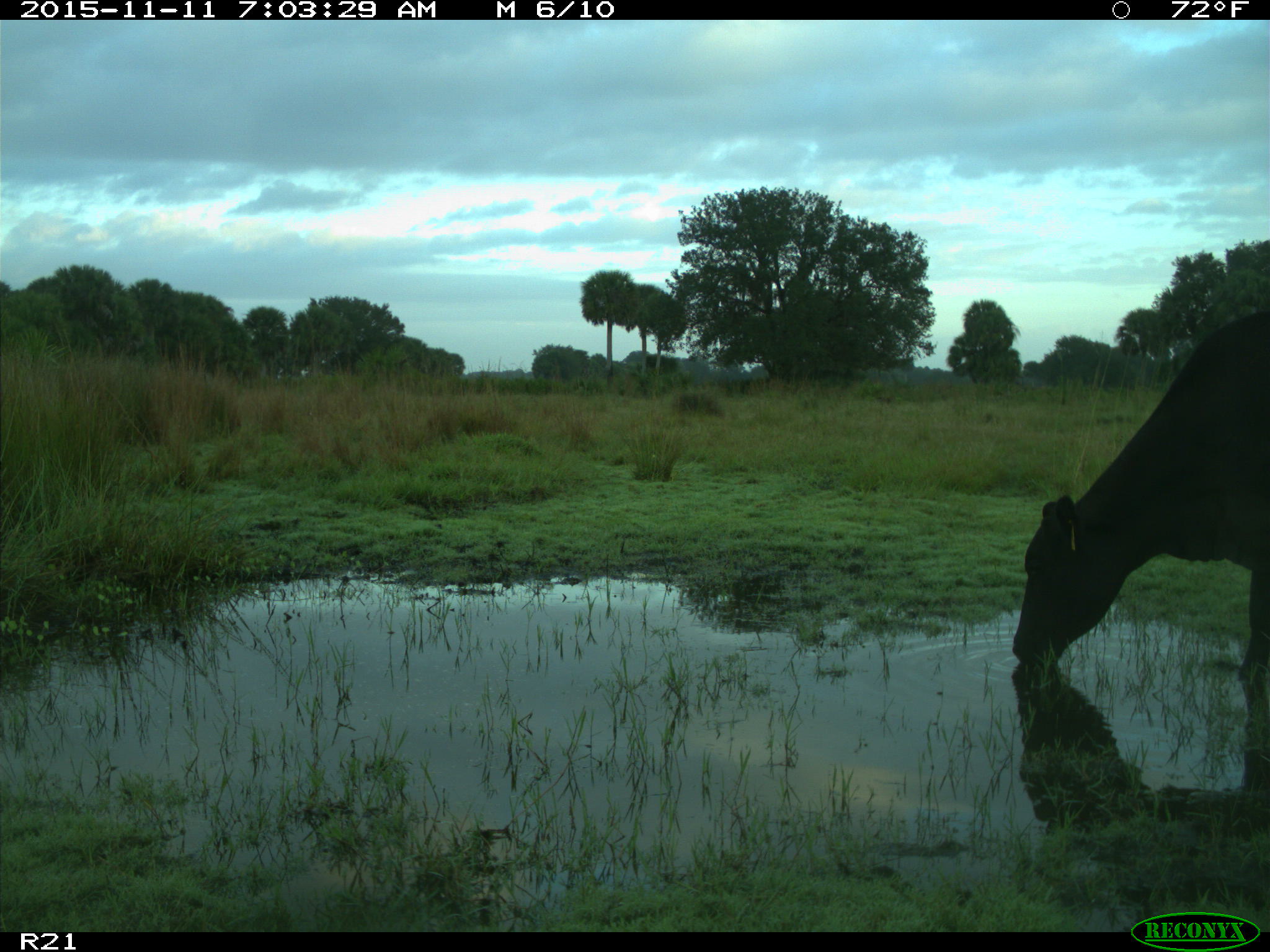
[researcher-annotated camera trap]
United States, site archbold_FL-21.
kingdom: Animalia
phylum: Chordata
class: Mammalia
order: Artiodactyla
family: Bovidae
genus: Bos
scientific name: Bos taurus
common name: domestic cow